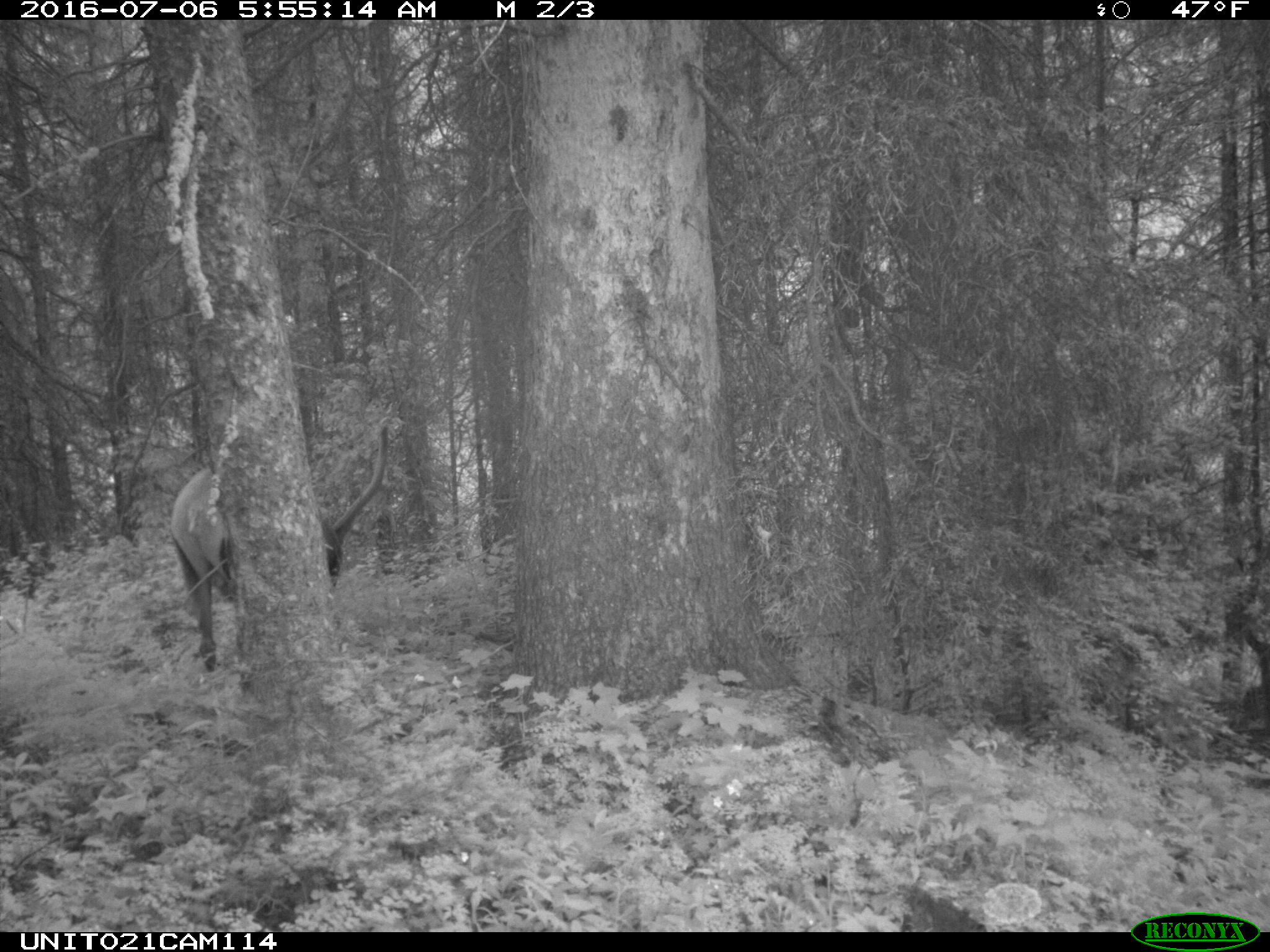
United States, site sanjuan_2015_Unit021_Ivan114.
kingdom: Animalia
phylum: Chordata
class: Mammalia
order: Artiodactyla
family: Cervidae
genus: Cervus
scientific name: Cervus elaphus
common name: red deer